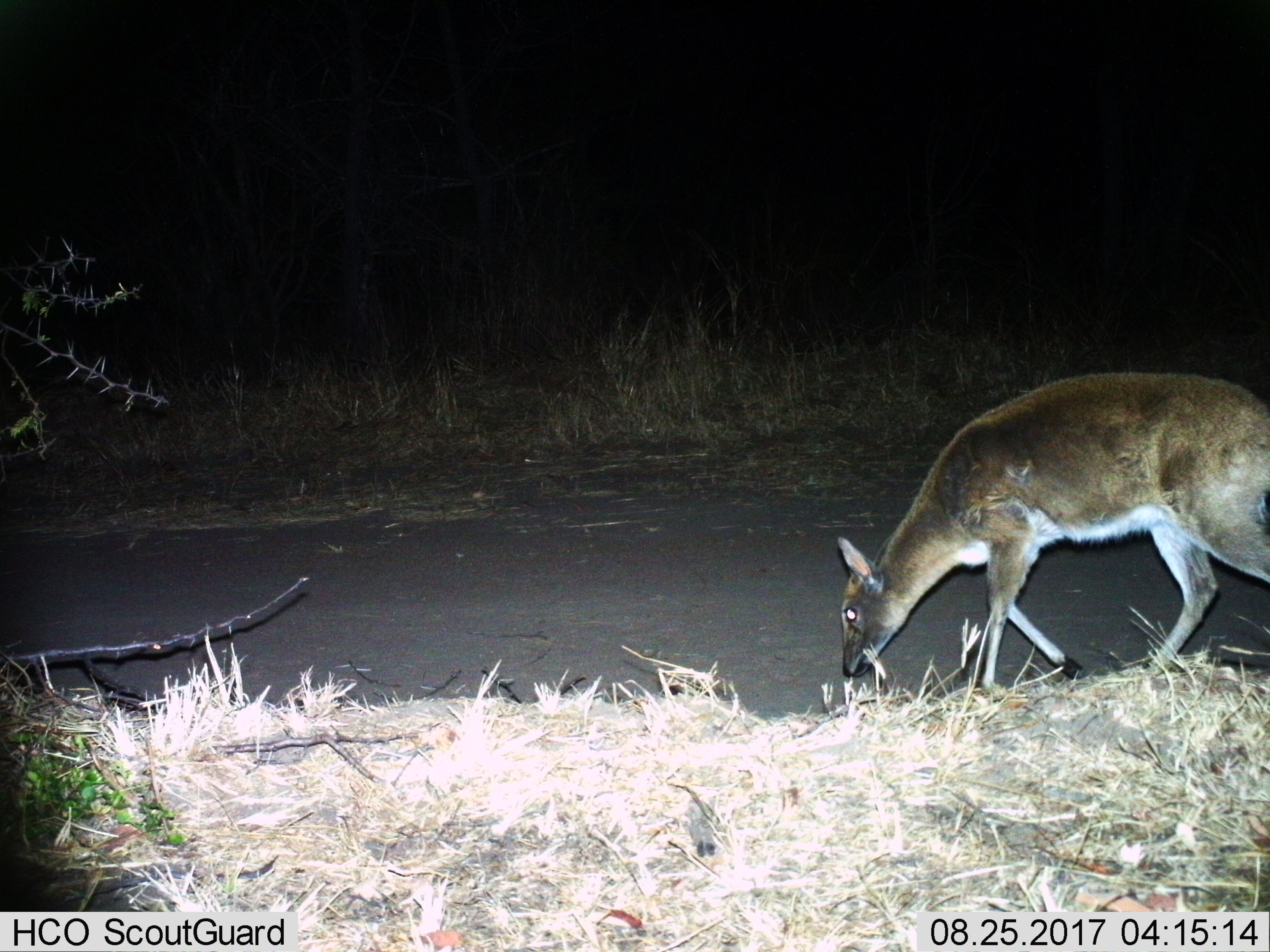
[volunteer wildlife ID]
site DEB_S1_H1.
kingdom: Animalia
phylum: Chordata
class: Mammalia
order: Artiodactyla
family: Bovidae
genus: Sylvicapra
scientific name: Sylvicapra grimmia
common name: common duiker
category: duikercommongrey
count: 1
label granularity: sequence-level